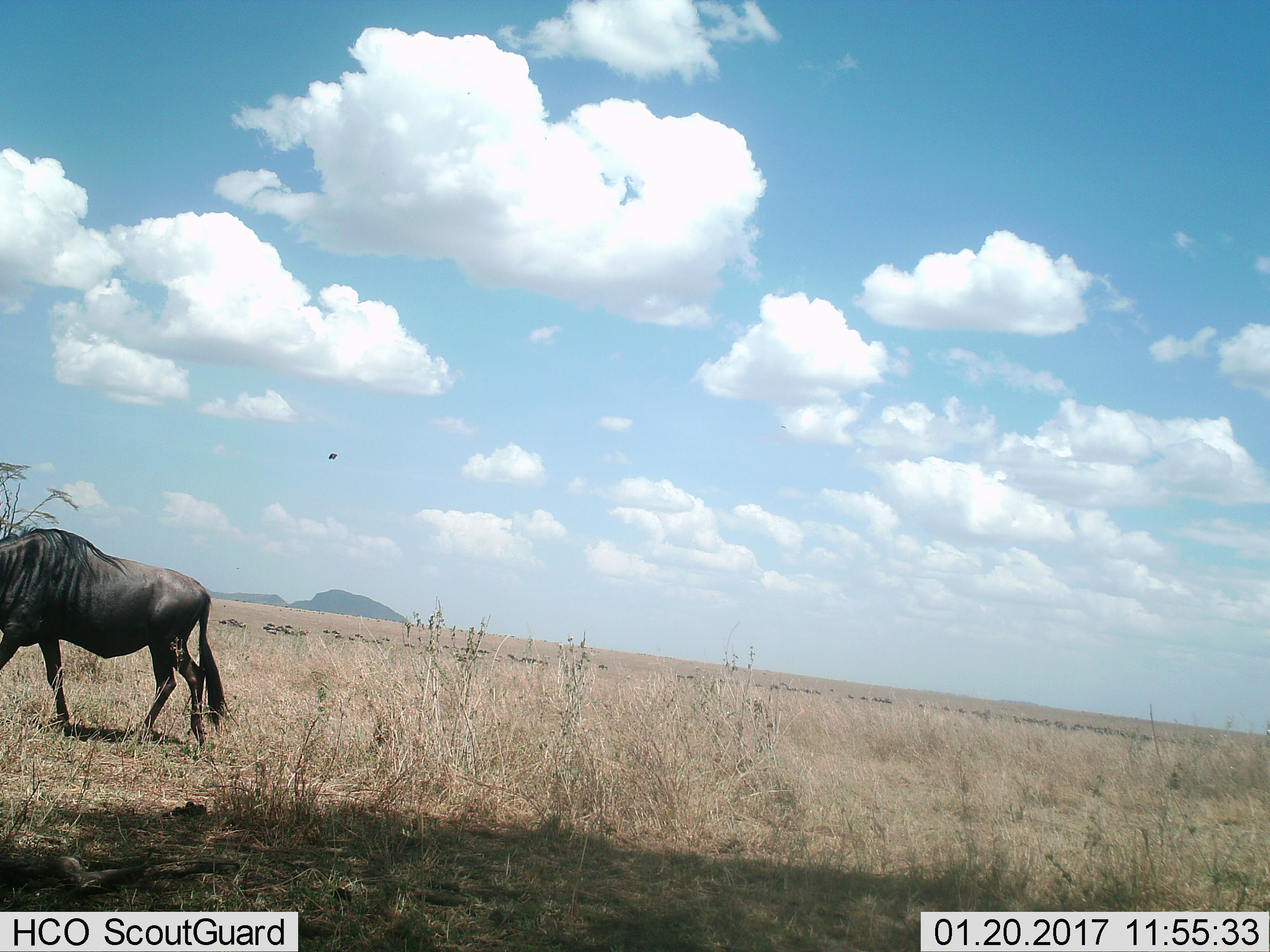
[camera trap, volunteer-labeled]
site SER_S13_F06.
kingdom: Animalia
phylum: Chordata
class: Mammalia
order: Artiodactyla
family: Bovidae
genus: Connochaetes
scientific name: Connochaetes taurinus taurinus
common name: blue wildebeest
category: wildebeestblue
Wildebeestblue (blue wildebeest) (Connochaetes taurinus taurinus), count 11-50. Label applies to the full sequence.